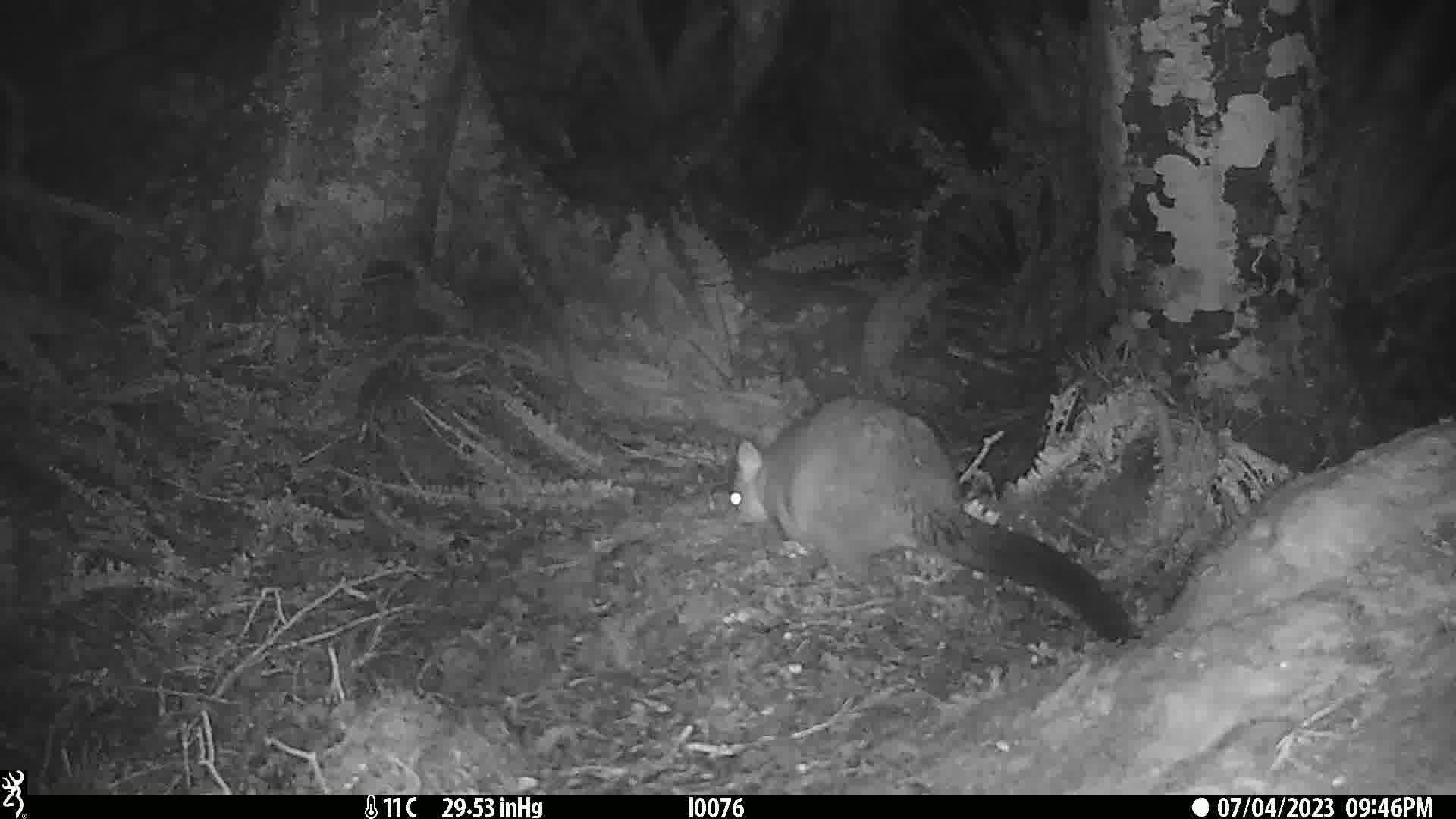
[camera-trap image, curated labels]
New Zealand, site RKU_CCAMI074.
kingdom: Animalia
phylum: Chordata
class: Mammalia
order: Diprotodontia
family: Phalangeridae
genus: Trichosurus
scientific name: Trichosurus vulpecula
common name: common brushtail possum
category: possum